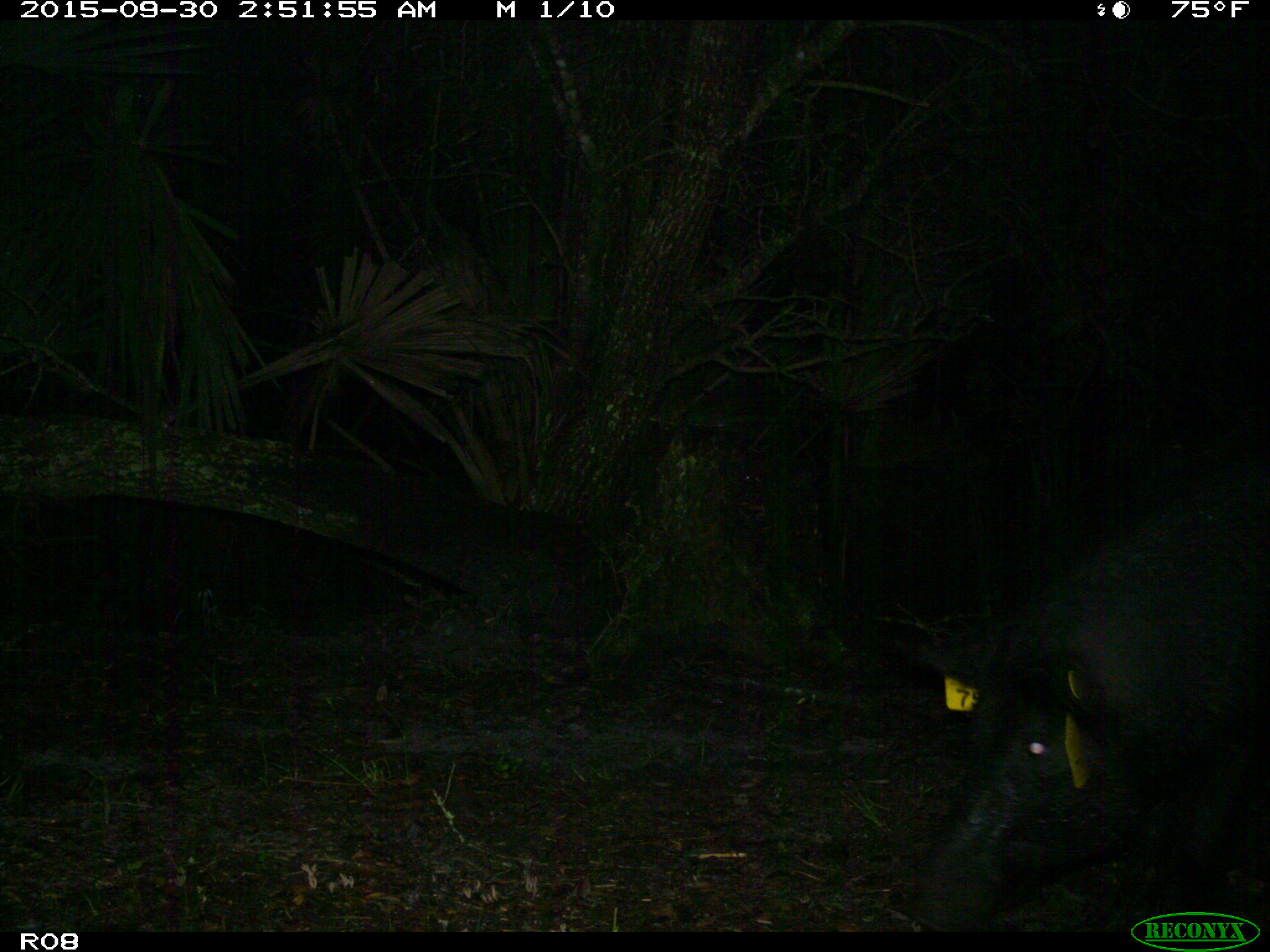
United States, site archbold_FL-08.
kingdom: Animalia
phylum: Chordata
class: Mammalia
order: Artiodactyla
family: Suidae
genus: Sus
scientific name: Sus scrofa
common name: wild boar